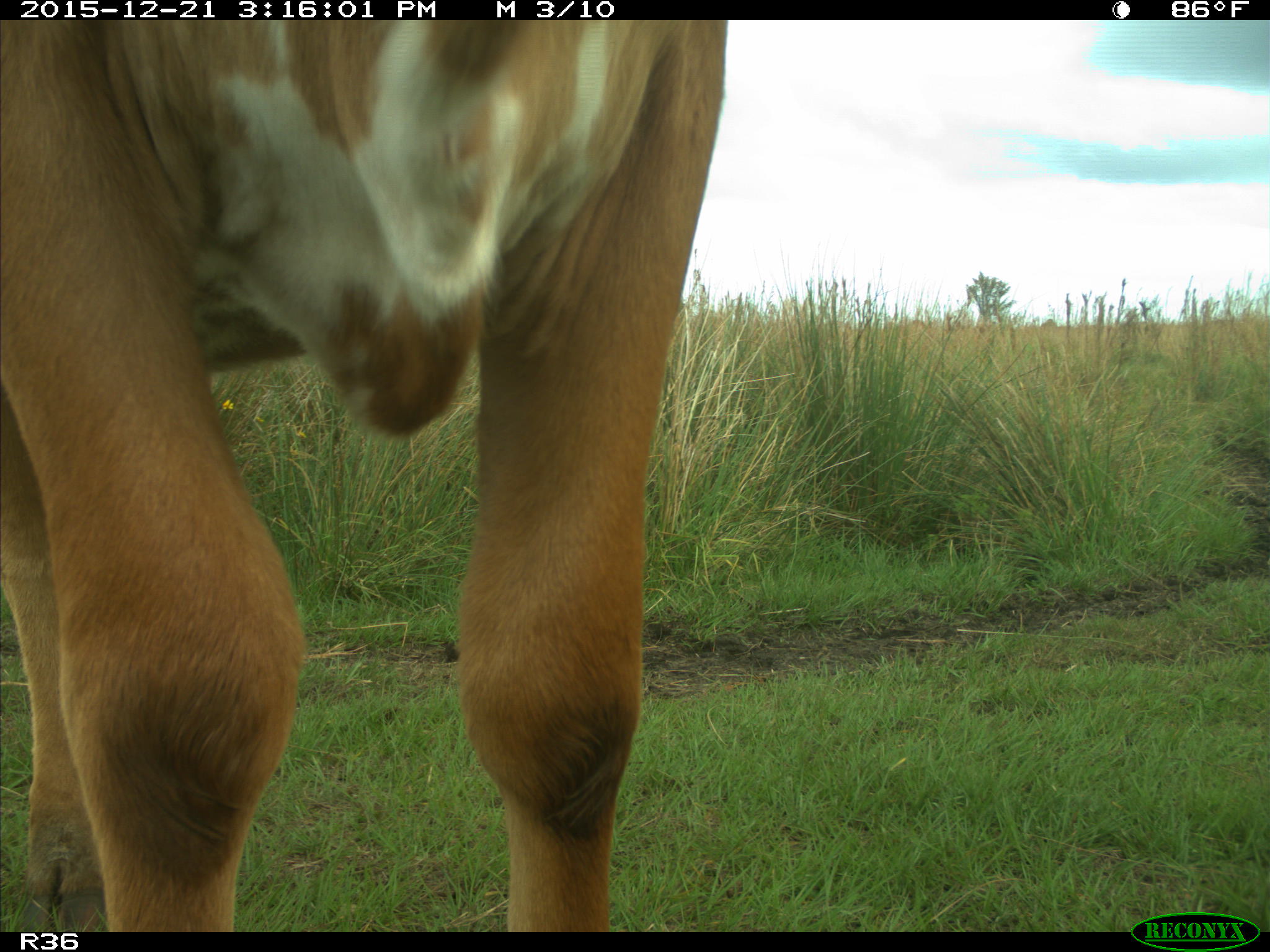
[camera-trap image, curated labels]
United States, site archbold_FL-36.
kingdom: Animalia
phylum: Chordata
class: Mammalia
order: Artiodactyla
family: Bovidae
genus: Bos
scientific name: Bos taurus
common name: domestic cow